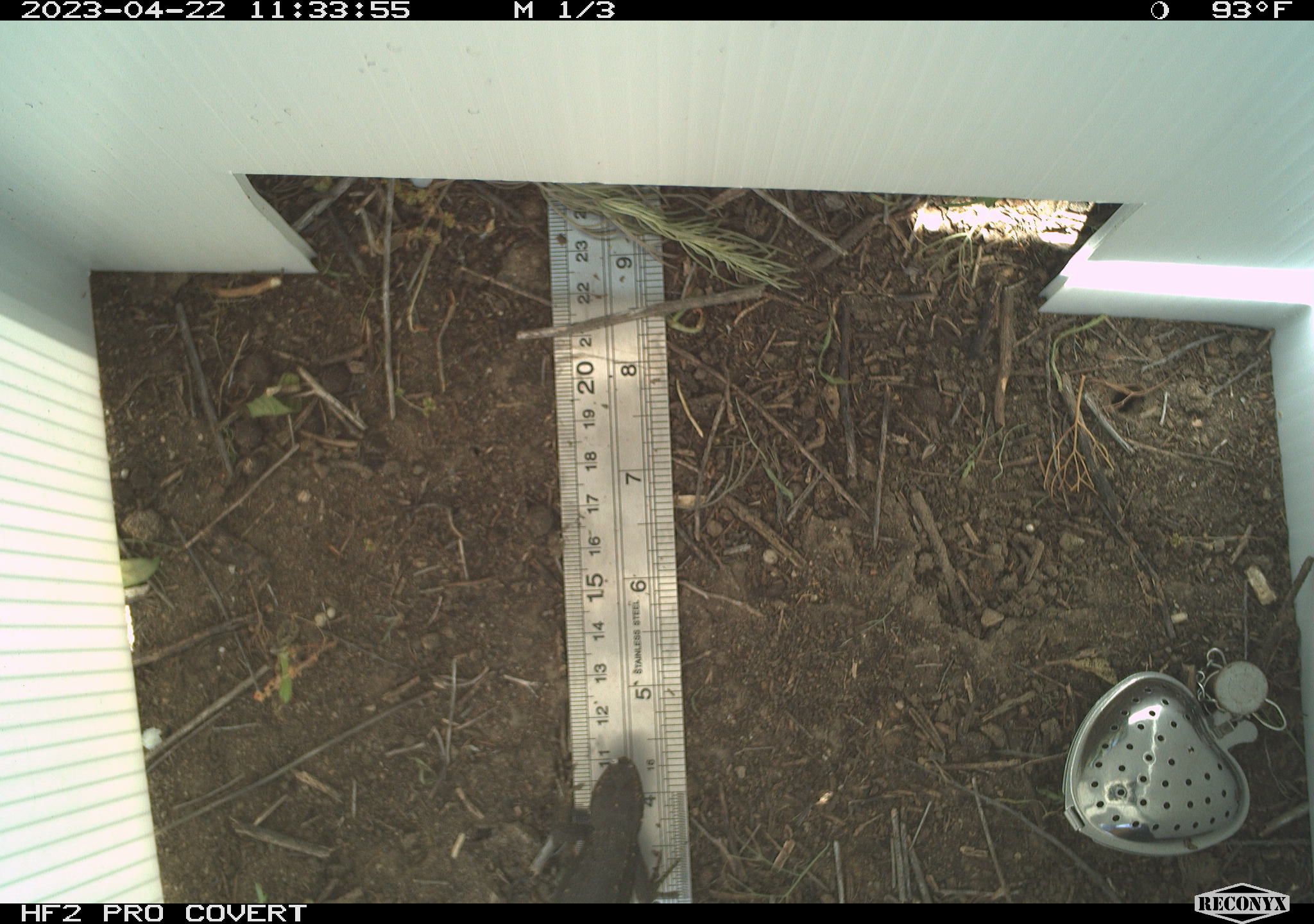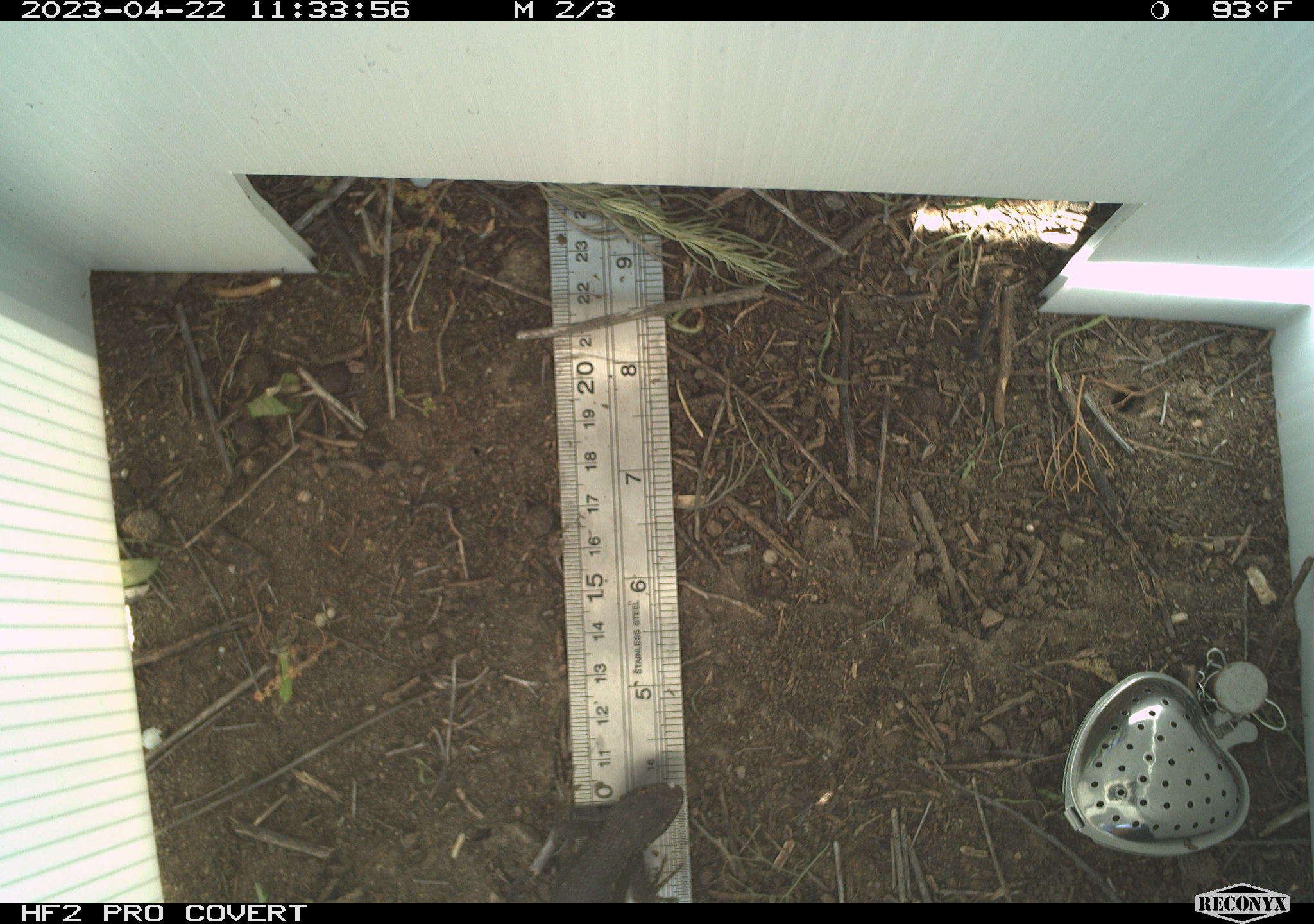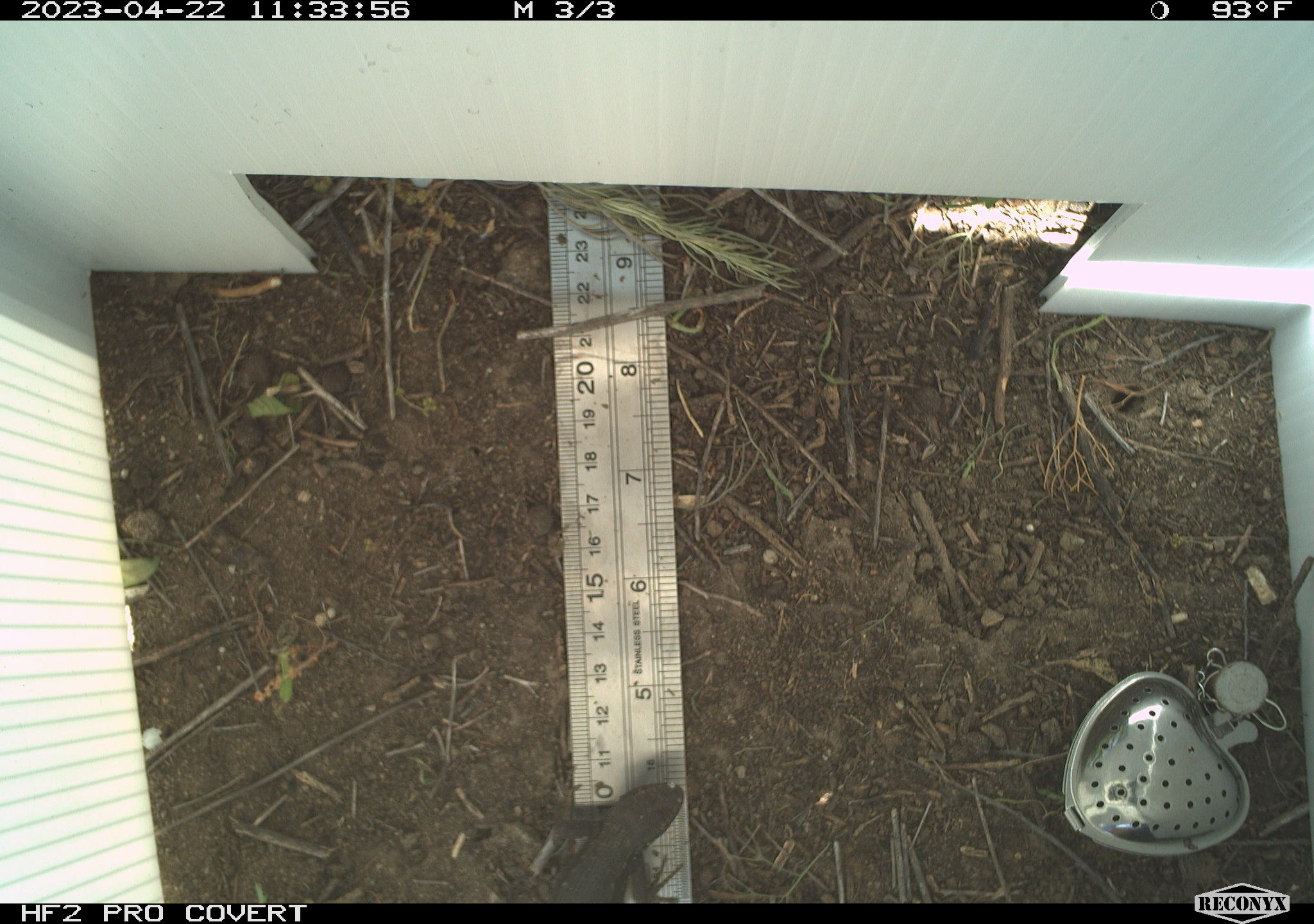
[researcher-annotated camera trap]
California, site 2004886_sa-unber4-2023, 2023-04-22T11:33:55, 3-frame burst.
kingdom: Animalia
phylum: Chordata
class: Reptilia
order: Squamata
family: Phrynosomatidae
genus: Sceloporus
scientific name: Sceloporus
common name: spiny lizards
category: sceloporus species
Sceloporus species (spiny lizards) (Sceloporus).